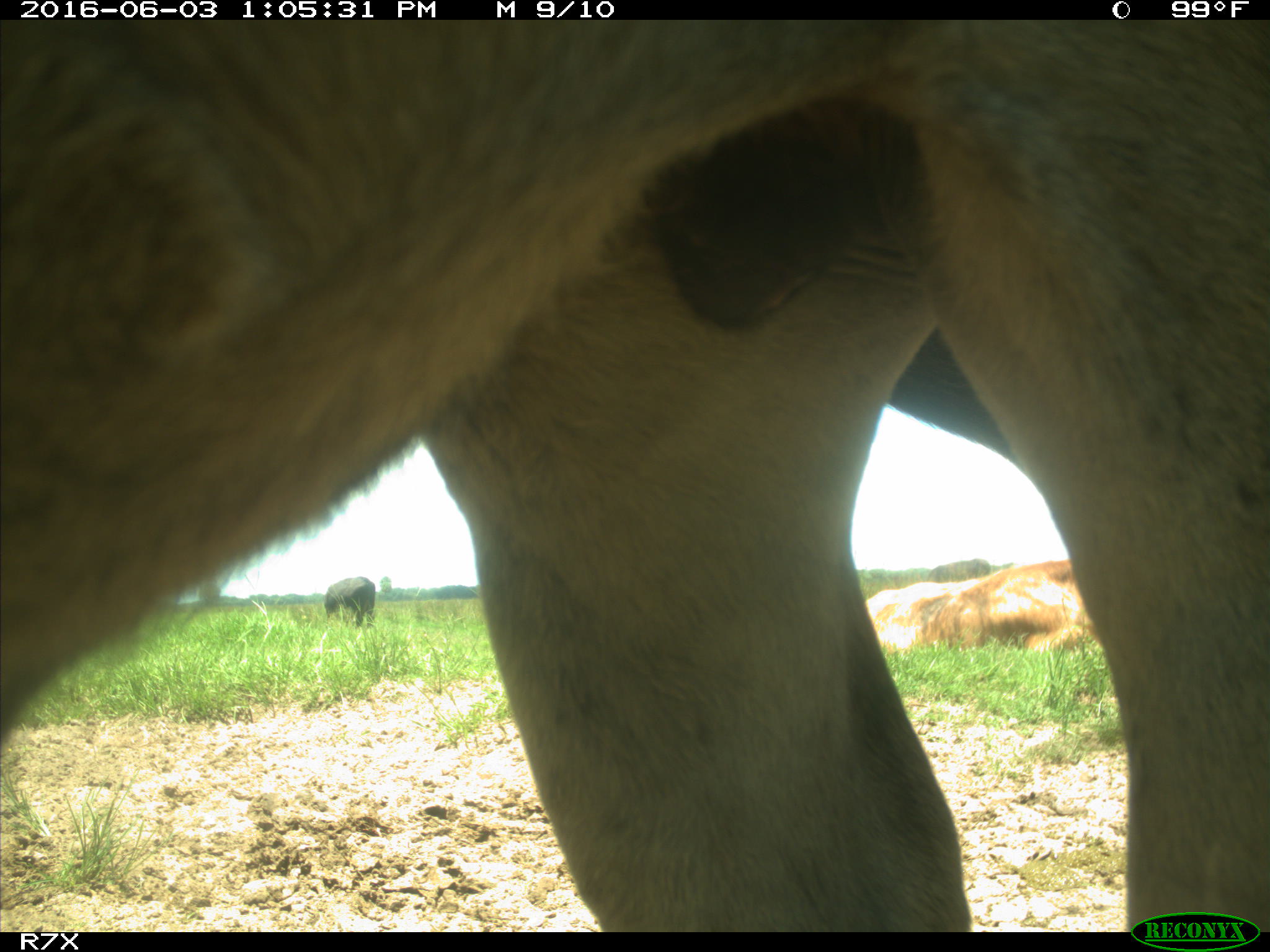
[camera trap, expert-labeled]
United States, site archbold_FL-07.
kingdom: Animalia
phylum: Chordata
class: Mammalia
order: Artiodactyla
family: Bovidae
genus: Bos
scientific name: Bos taurus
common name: domestic cow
Bos taurus (domestic cow).